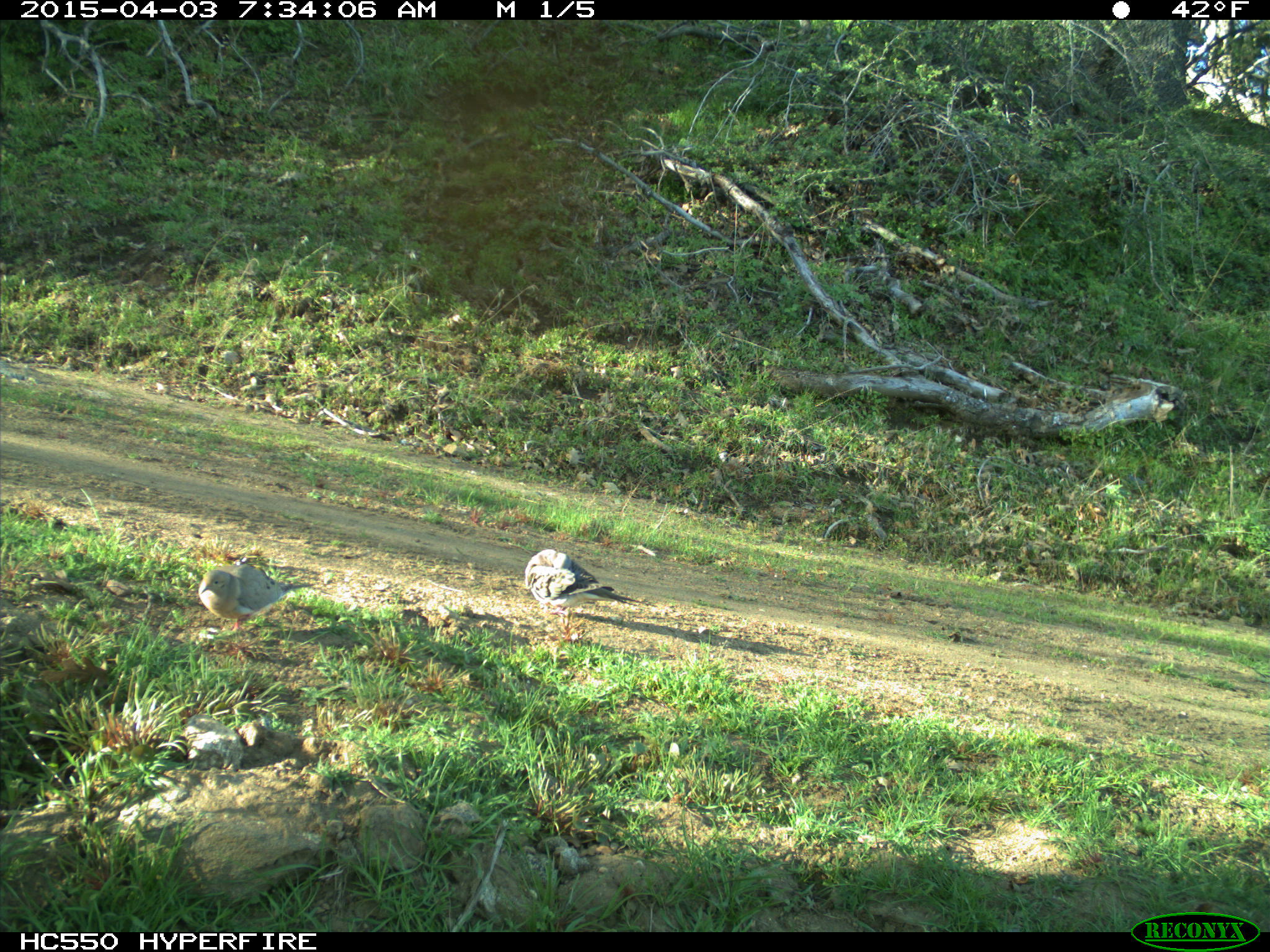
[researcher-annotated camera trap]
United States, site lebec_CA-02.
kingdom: Animalia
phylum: Chordata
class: Aves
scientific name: Aves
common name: birds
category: unidentified bird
Unidentified bird (birds) (Aves).